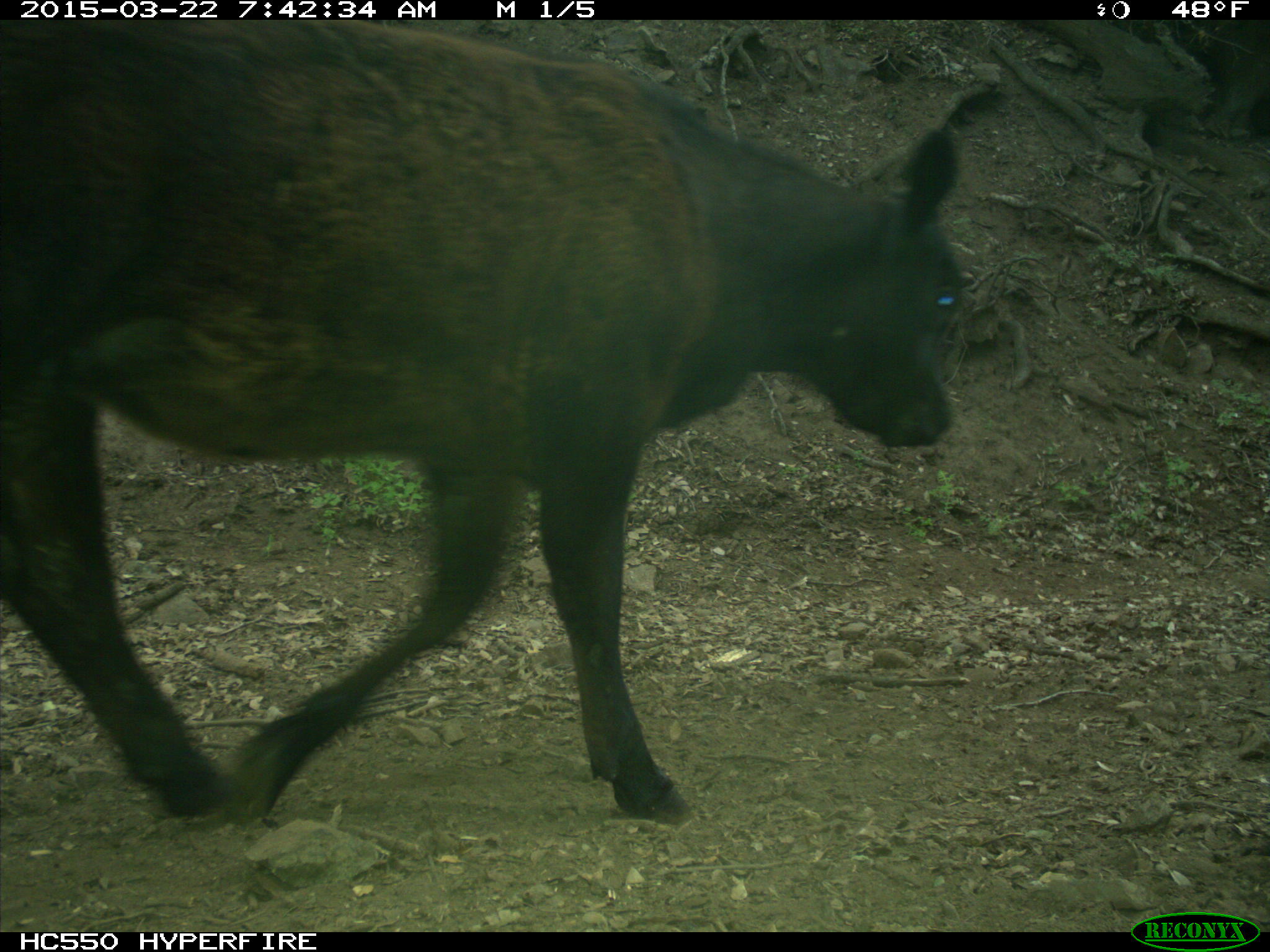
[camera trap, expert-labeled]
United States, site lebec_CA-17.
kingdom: Animalia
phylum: Chordata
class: Mammalia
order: Artiodactyla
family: Bovidae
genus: Bos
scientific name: Bos taurus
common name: domestic cow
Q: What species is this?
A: Bos taurus (domestic cow).